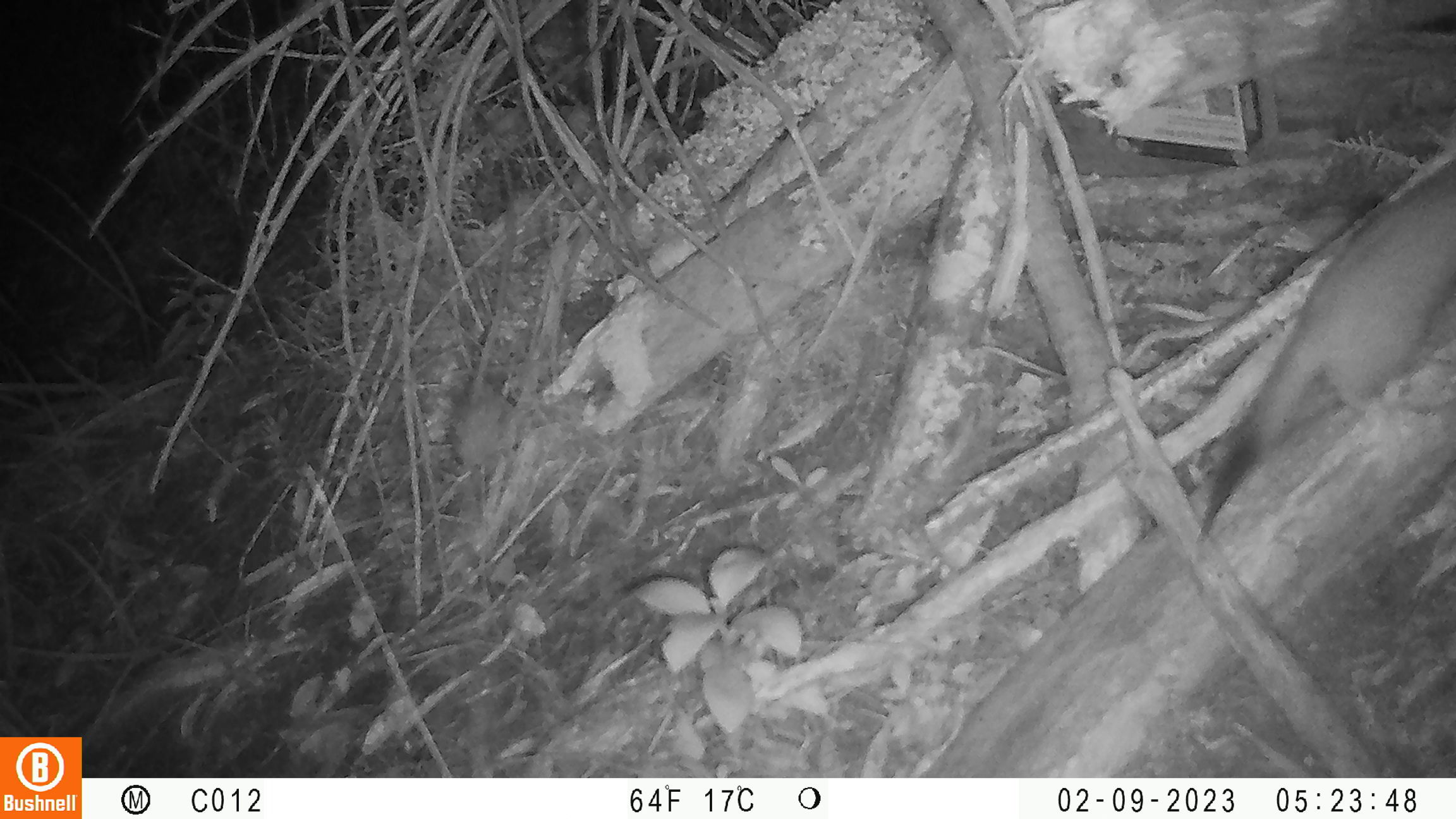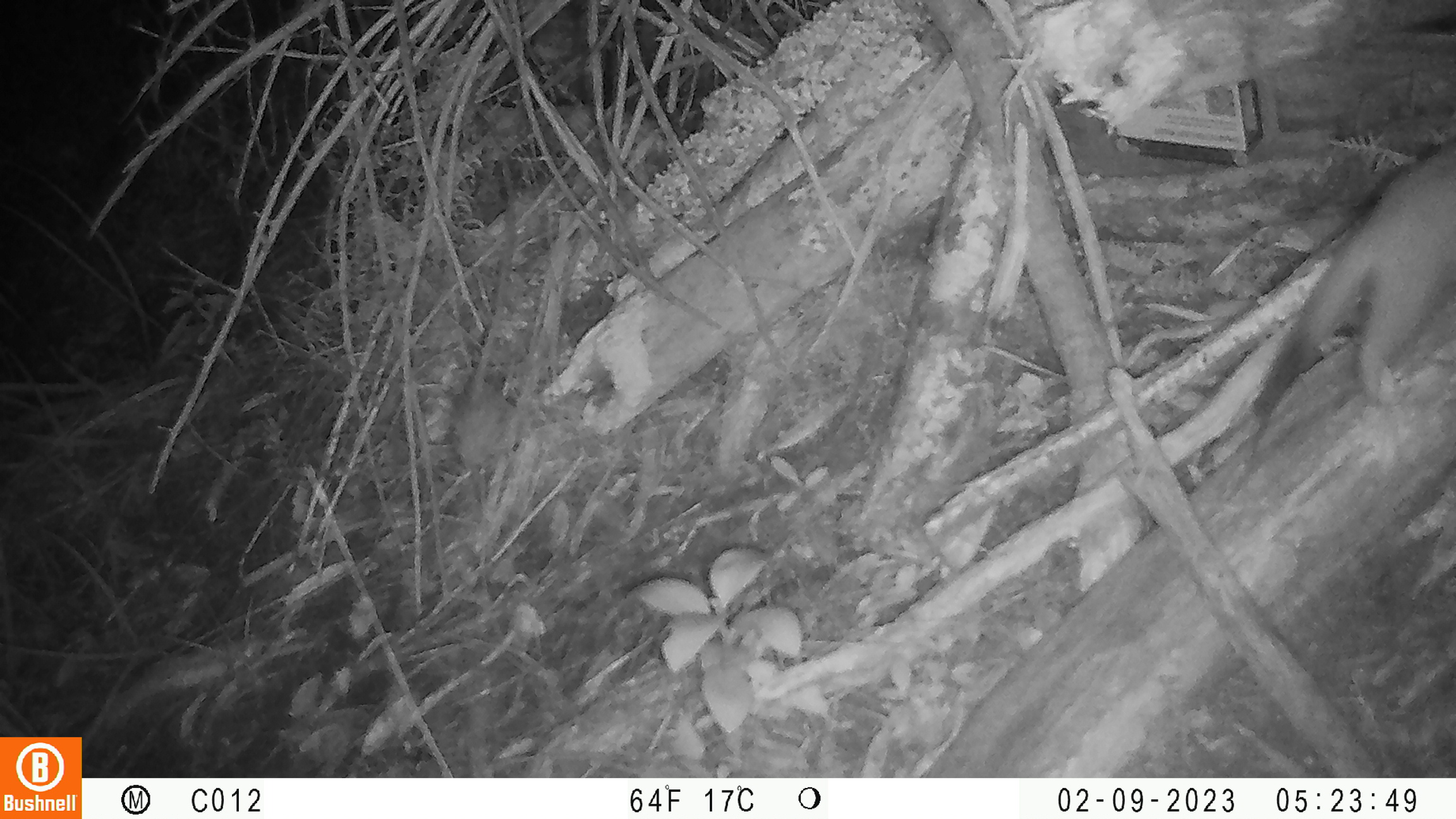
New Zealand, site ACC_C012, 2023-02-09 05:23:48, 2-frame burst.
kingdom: Animalia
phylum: Chordata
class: Mammalia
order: Carnivora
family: Mustelidae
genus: Mustela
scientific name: Mustela erminea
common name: stoat